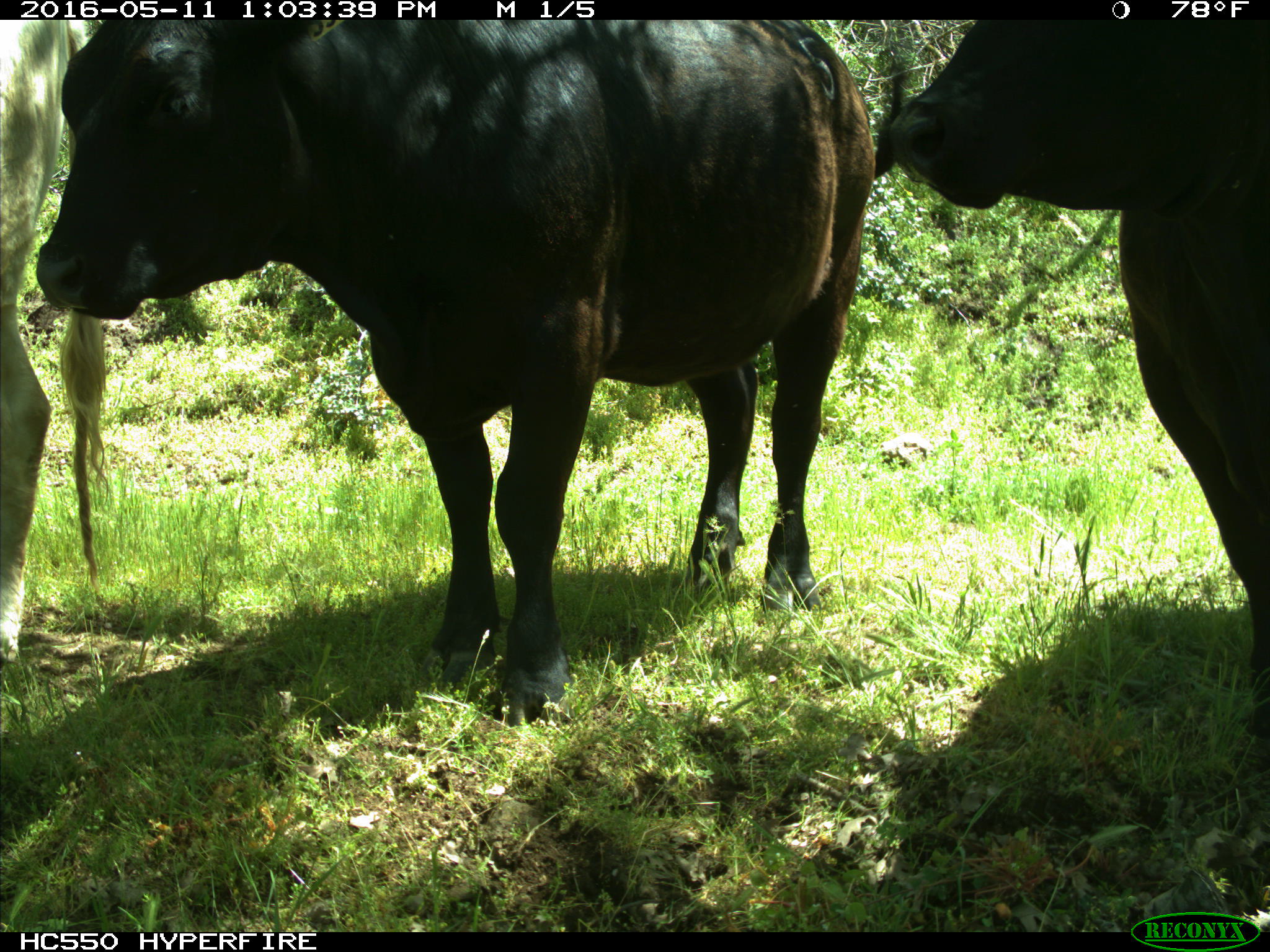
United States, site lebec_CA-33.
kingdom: Animalia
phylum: Chordata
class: Mammalia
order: Artiodactyla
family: Bovidae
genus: Bos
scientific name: Bos taurus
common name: domestic cow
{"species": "Bos taurus (domestic cow)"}